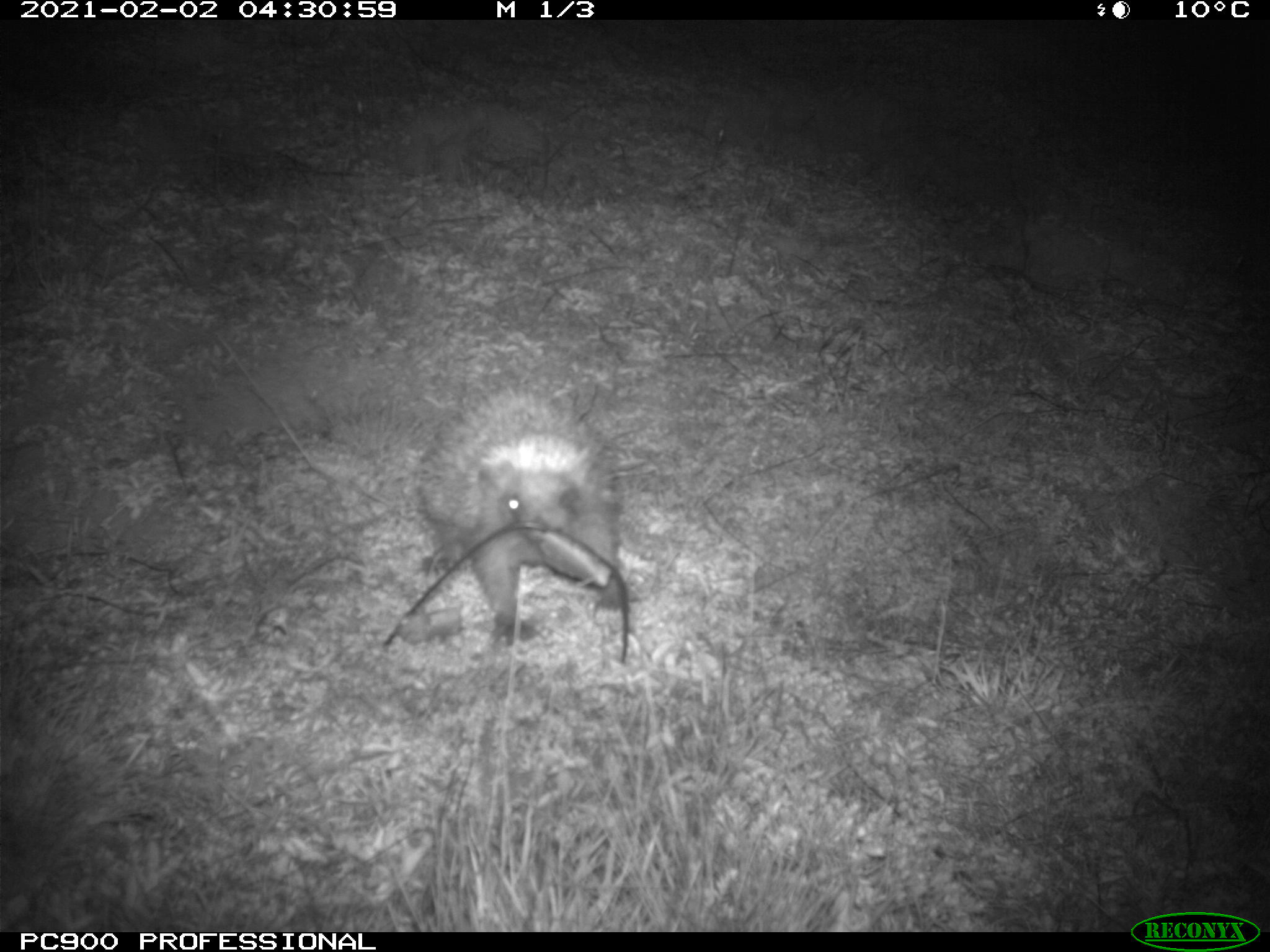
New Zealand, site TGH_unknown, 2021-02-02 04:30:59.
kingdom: Animalia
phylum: Chordata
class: Mammalia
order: Eulipotyphla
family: Erinaceidae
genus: Erinaceus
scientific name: Erinaceus europaeus europaeus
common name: european hedgehog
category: hedgehog